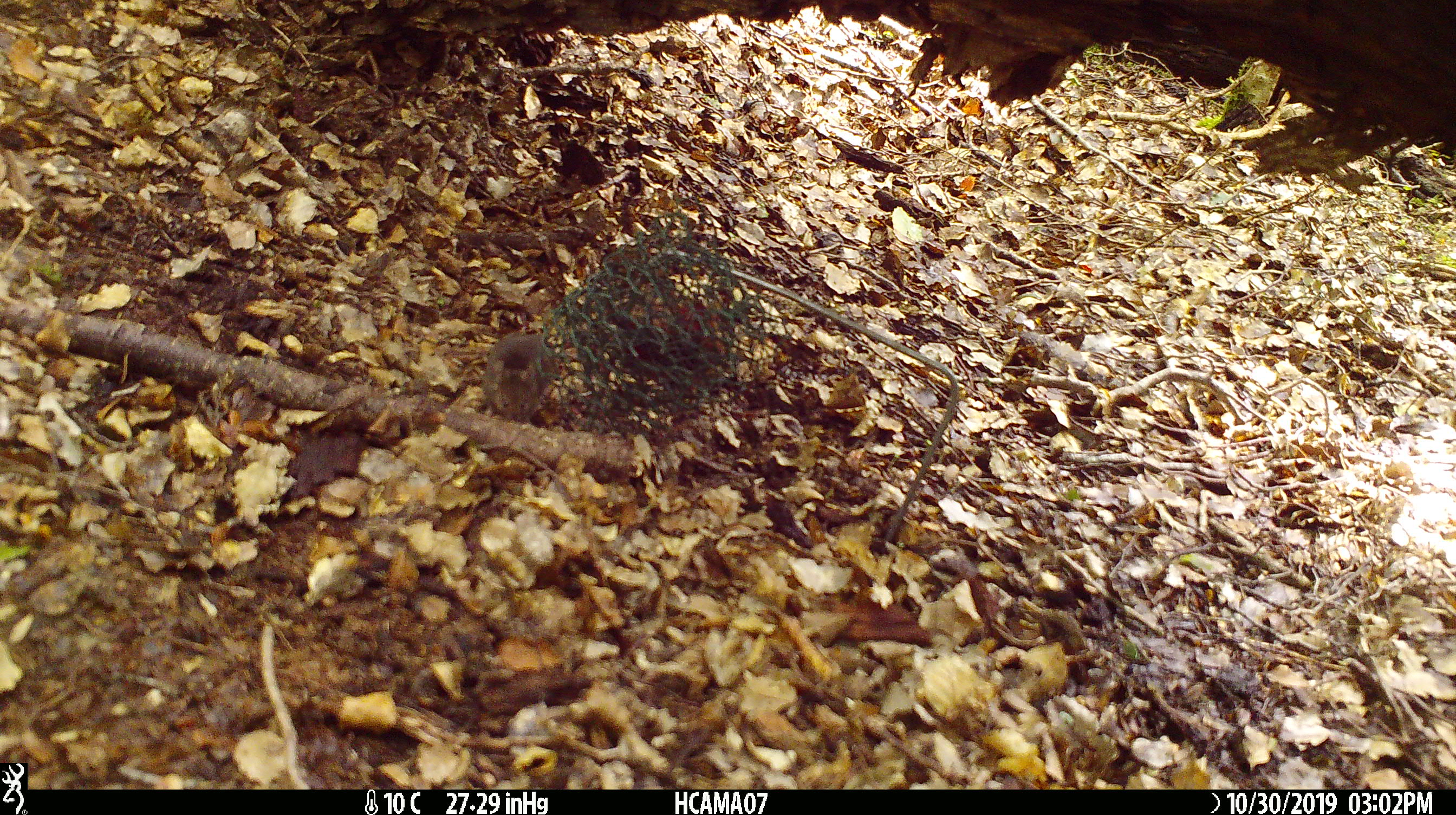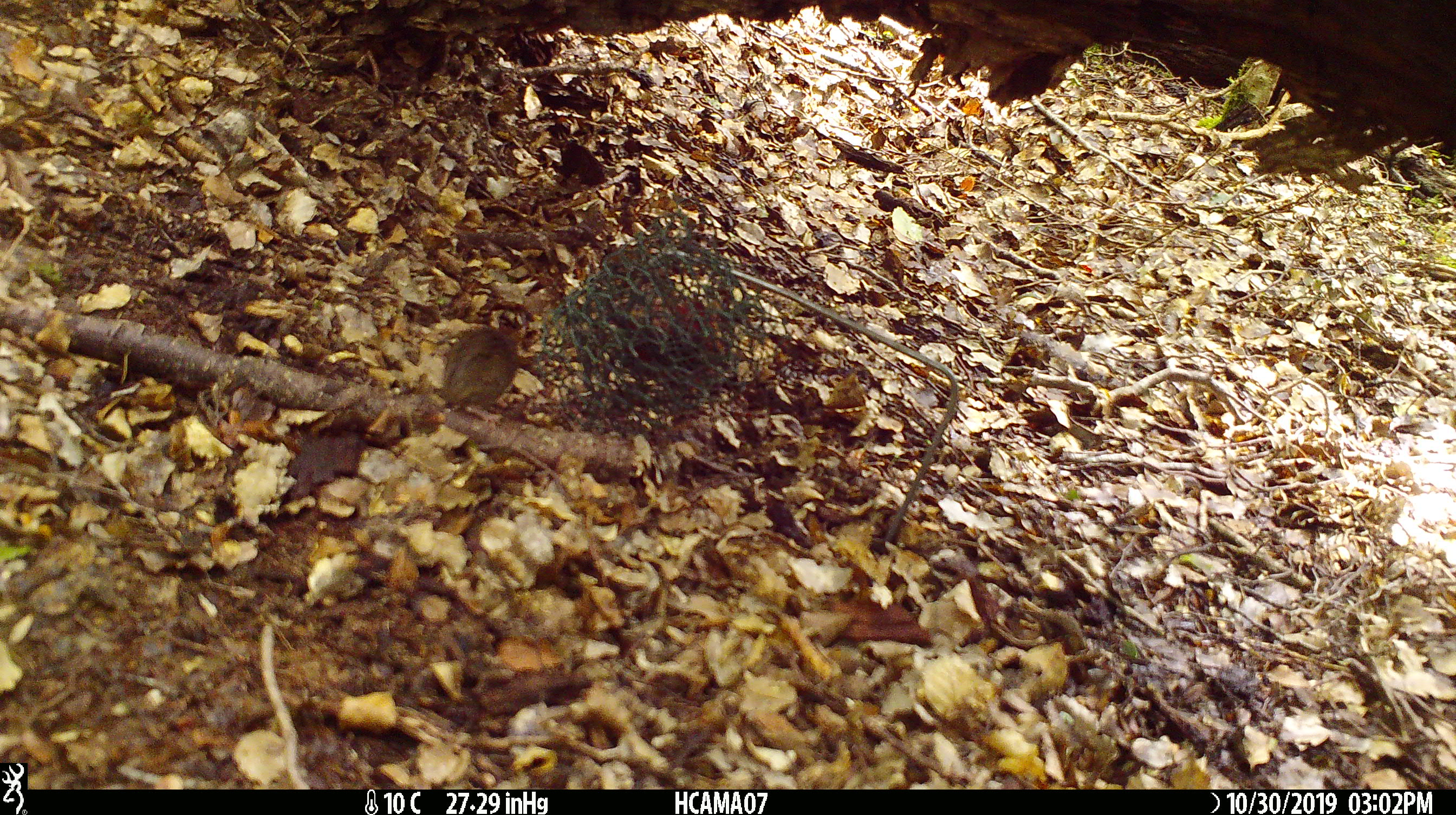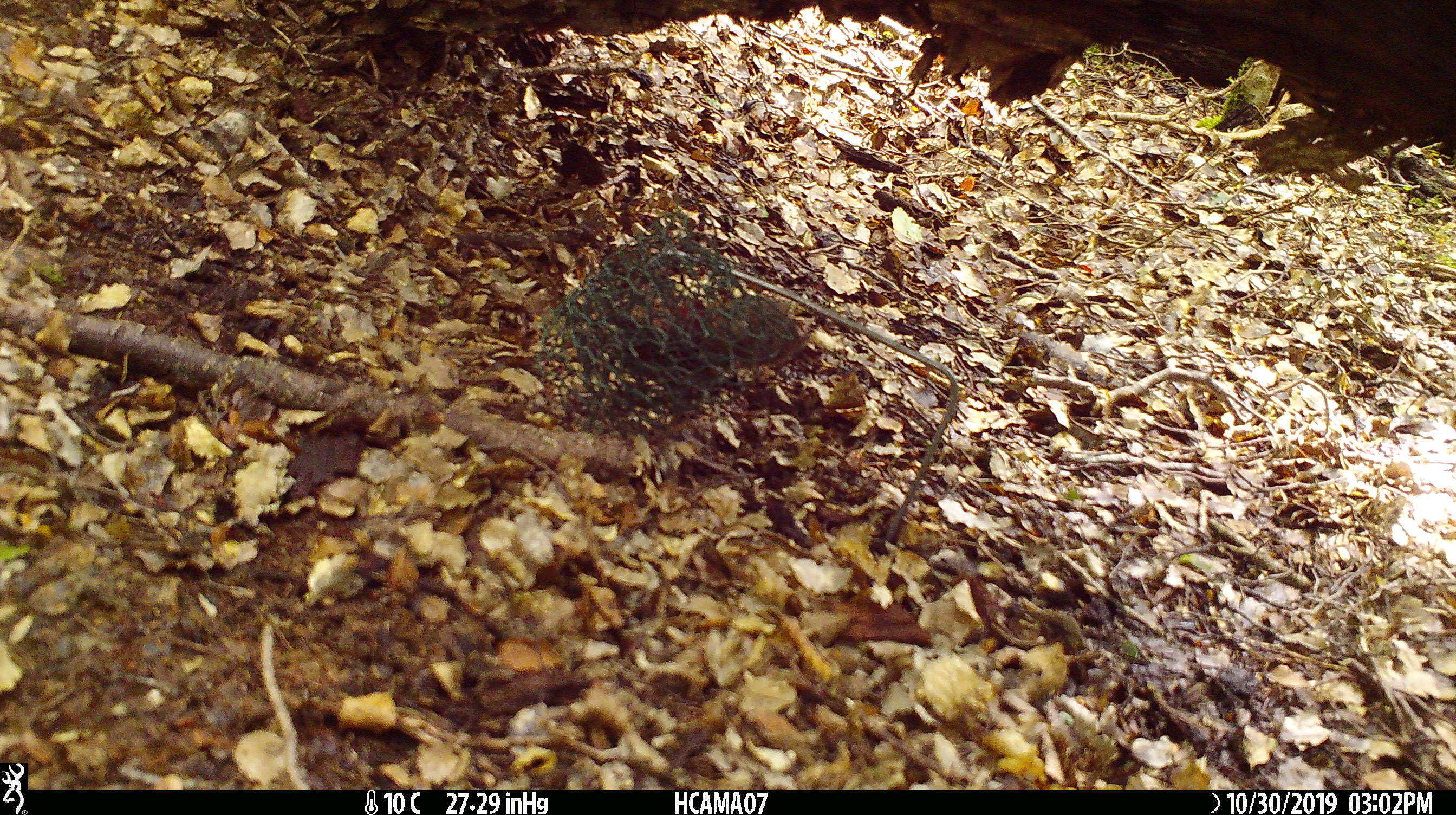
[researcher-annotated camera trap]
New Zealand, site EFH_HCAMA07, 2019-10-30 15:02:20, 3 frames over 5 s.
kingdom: Animalia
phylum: Chordata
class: Mammalia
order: Rodentia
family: Muridae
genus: Mus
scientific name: Mus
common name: mouse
Mouse (Mus).